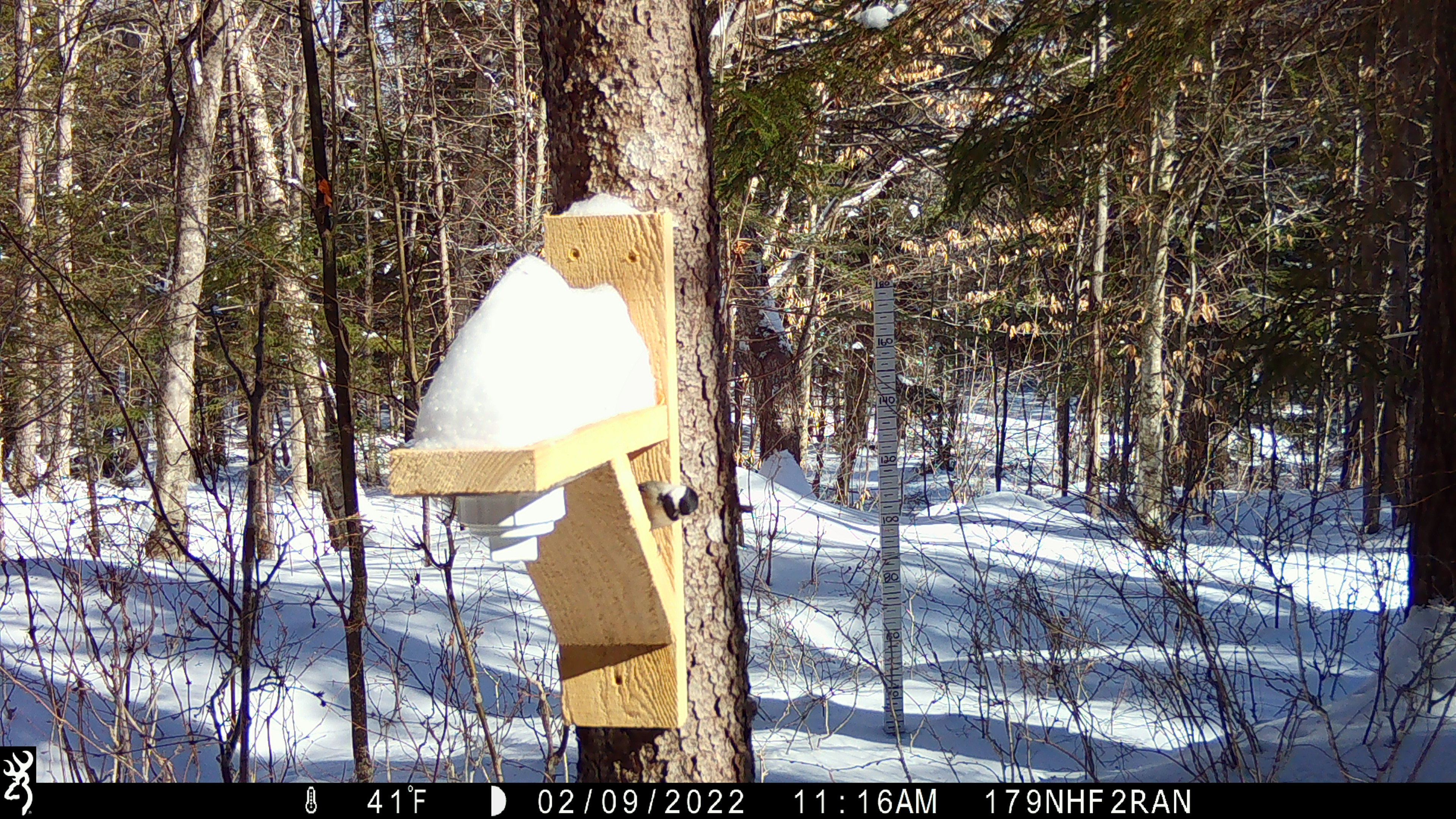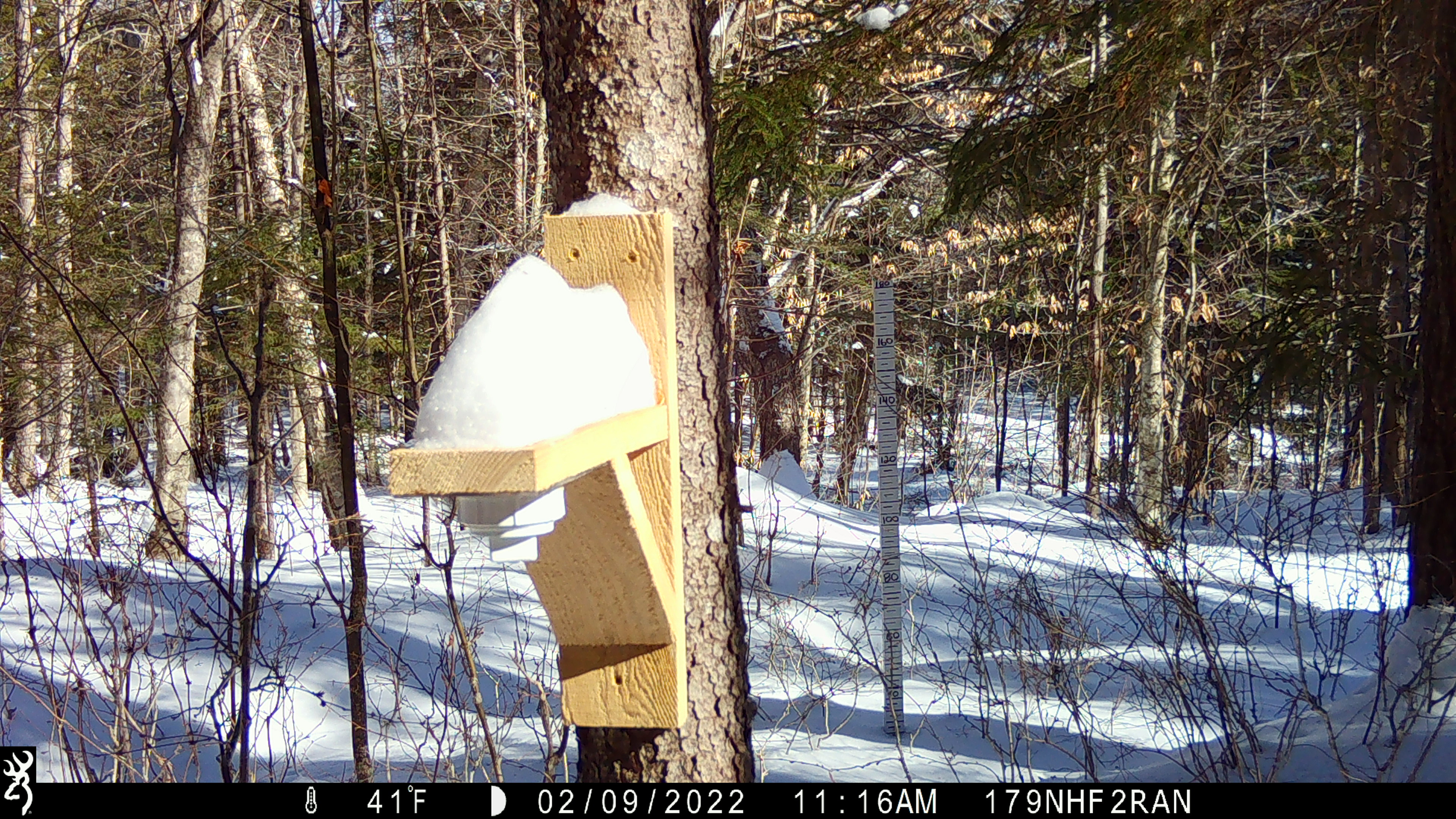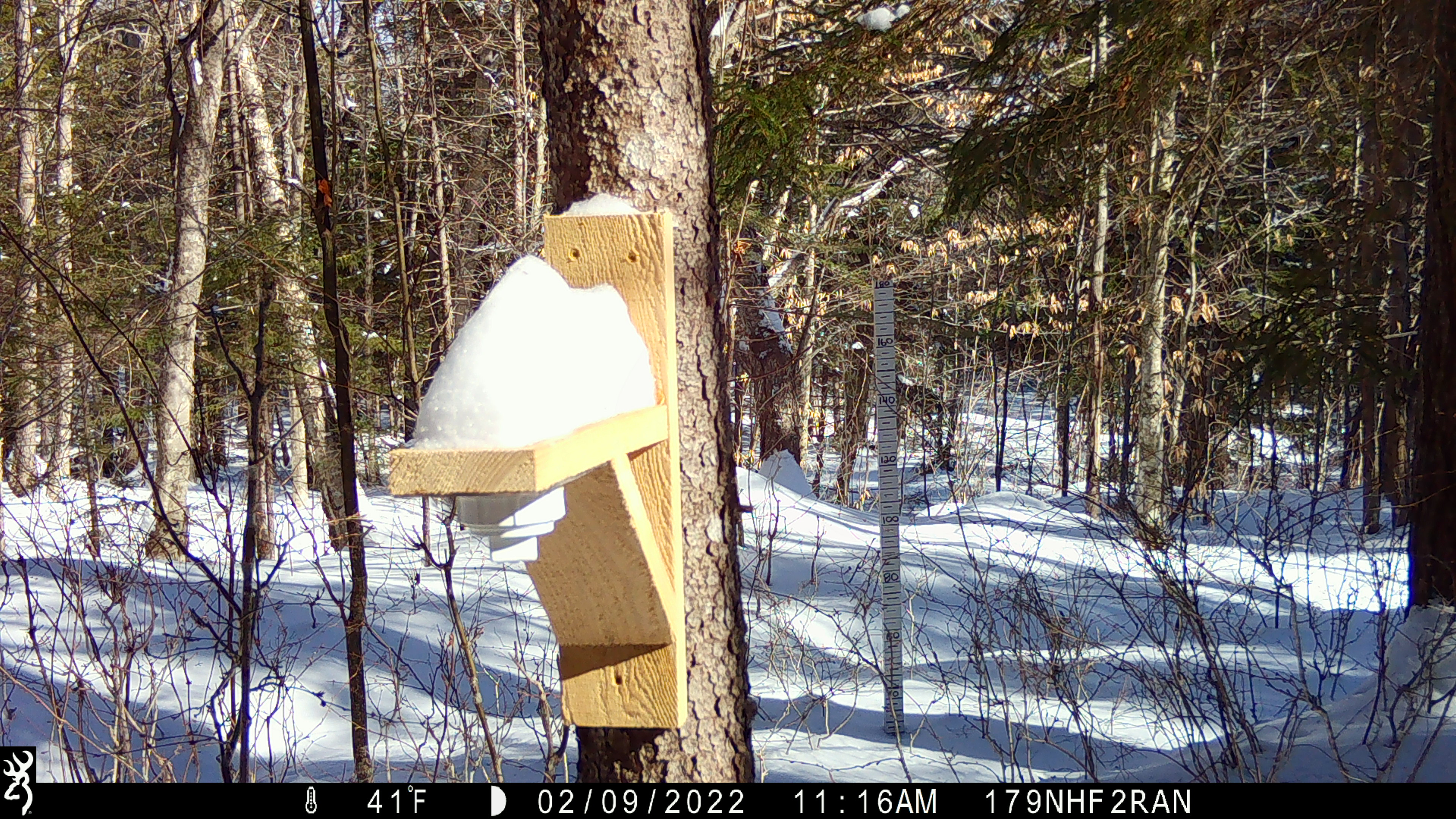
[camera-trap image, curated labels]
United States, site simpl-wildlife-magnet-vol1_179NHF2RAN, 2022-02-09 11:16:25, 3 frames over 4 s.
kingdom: Animalia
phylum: Chordata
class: Aves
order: Passeriformes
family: Paridae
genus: Poecile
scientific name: Poecile atricapillus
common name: black-capped chickadee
Black-capped chickadee (Poecile atricapillus).